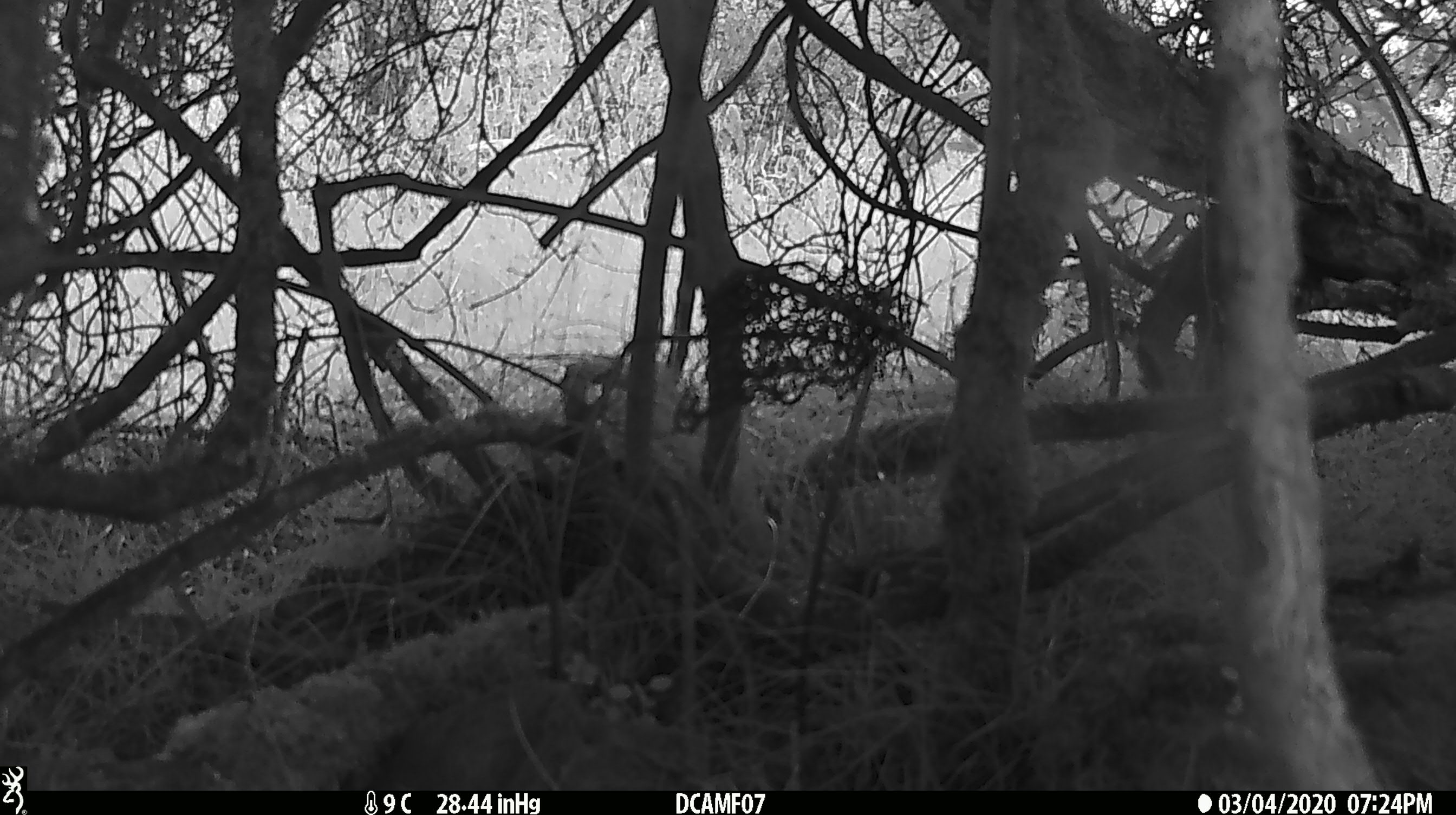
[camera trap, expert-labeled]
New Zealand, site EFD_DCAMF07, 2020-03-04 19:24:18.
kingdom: Animalia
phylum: Chordata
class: Mammalia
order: Lagomorpha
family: Leporidae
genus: Oryctolagus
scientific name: Oryctolagus cuniculus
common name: european rabbit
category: rabbit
Rabbit (european rabbit) (Oryctolagus cuniculus).